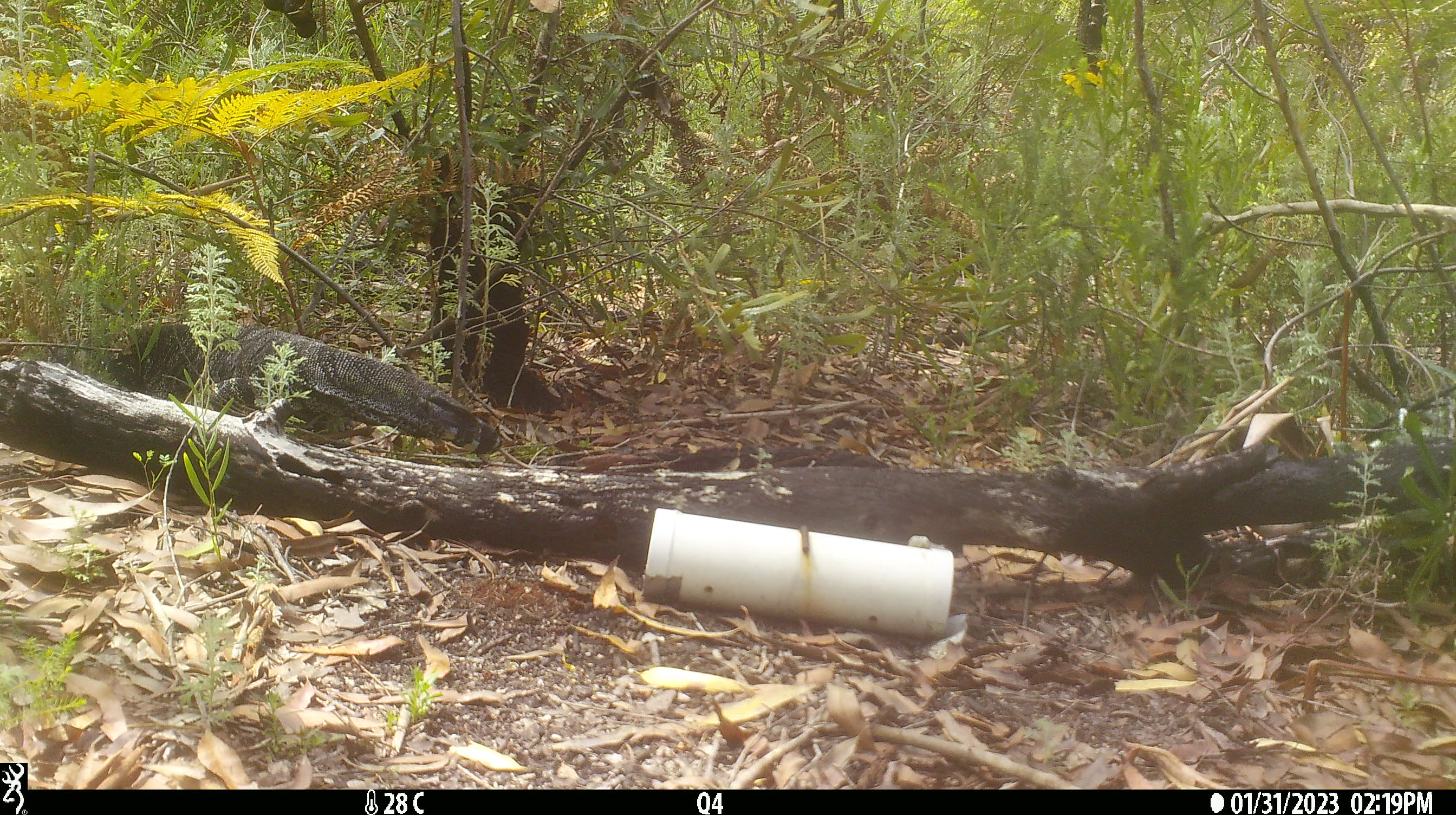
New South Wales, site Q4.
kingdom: Animalia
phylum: Chordata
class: Reptilia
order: Squamata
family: Varanidae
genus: Varanus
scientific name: Varanus varius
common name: lace monitor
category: goanna